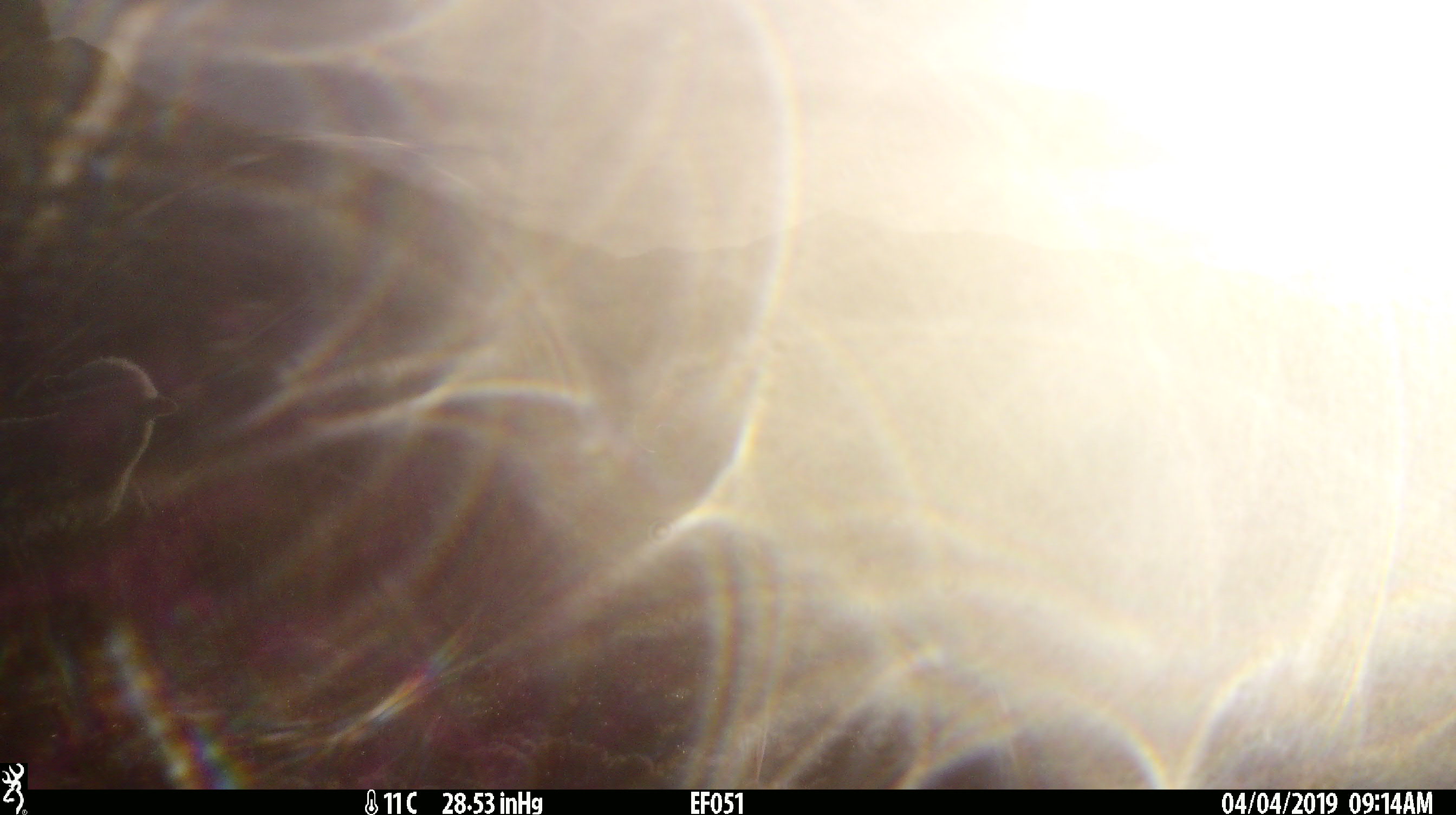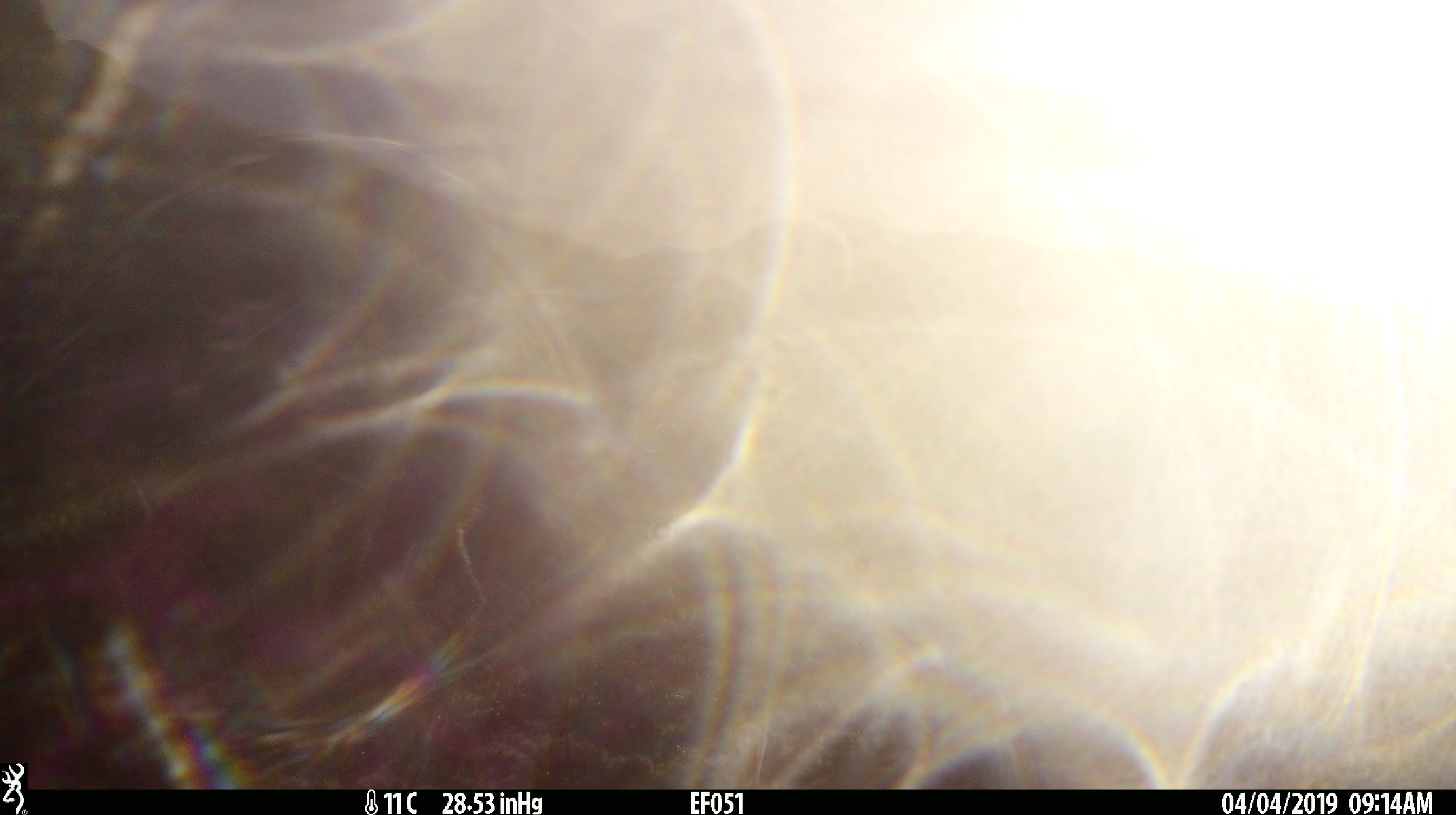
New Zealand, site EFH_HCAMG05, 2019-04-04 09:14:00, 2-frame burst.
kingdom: Animalia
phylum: Chordata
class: Mammalia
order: Artiodactyla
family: Bovidae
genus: Ovis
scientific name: Ovis aries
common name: domestic sheep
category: sheep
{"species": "sheep (domestic sheep) (Ovis aries)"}